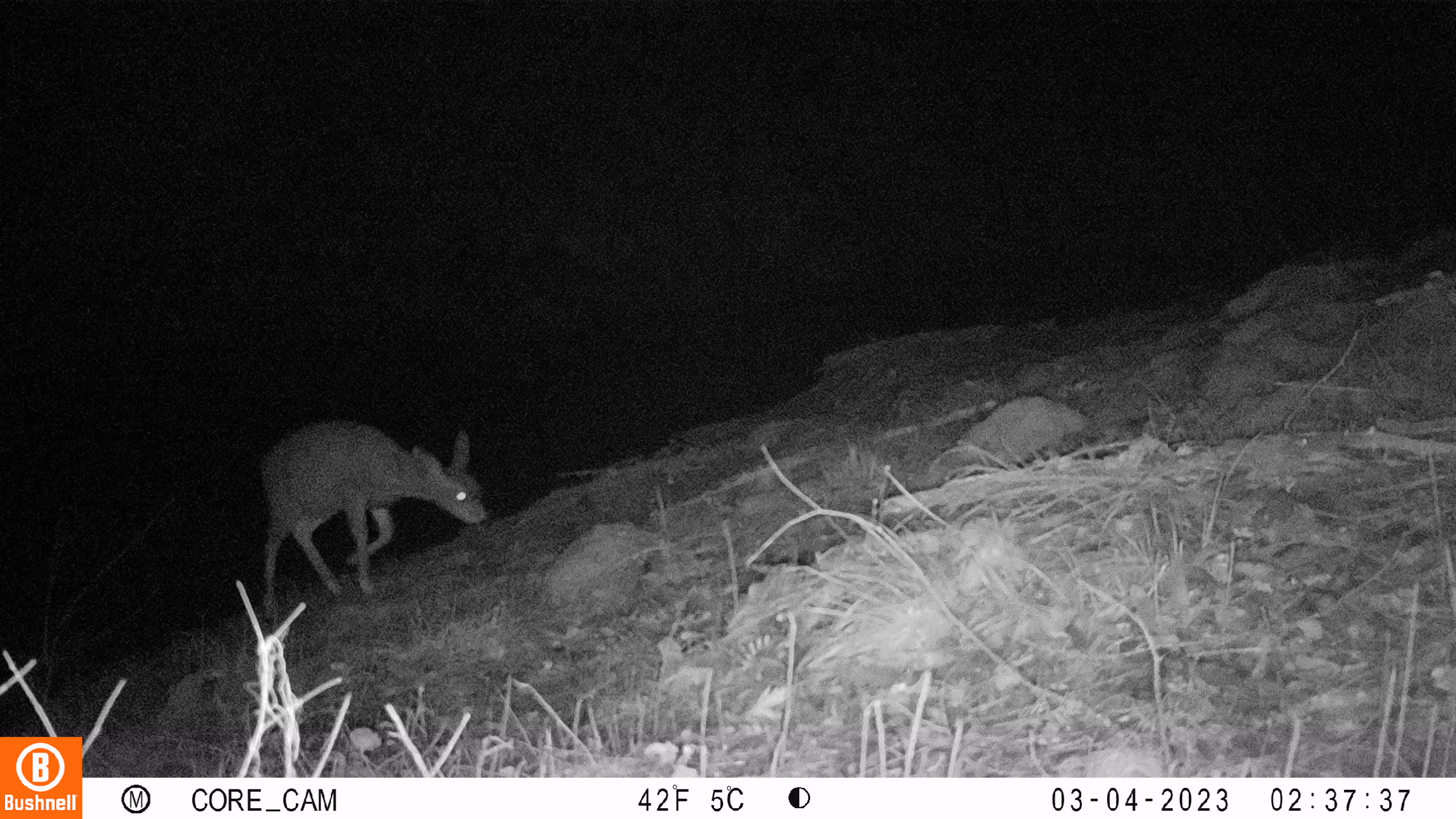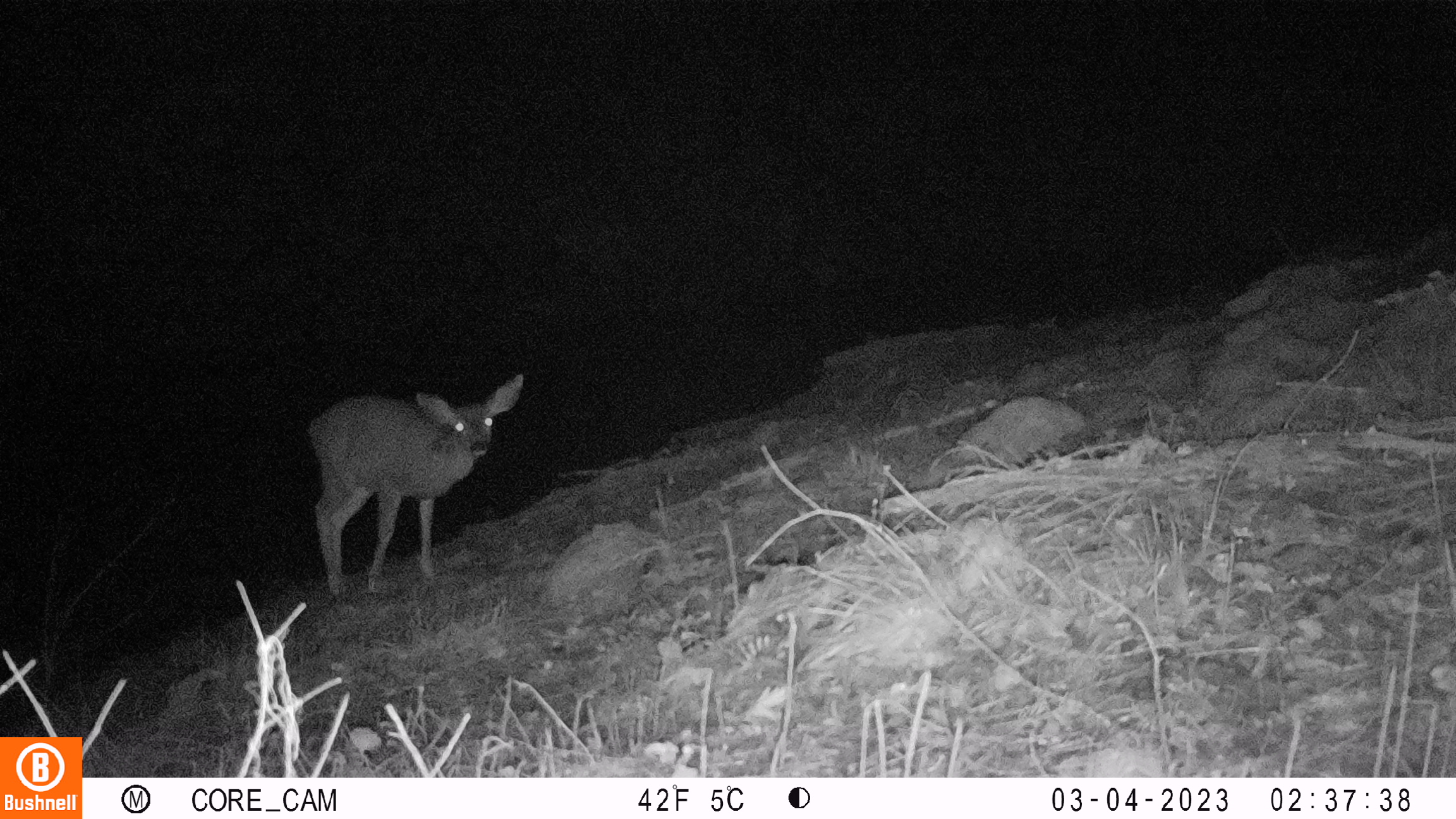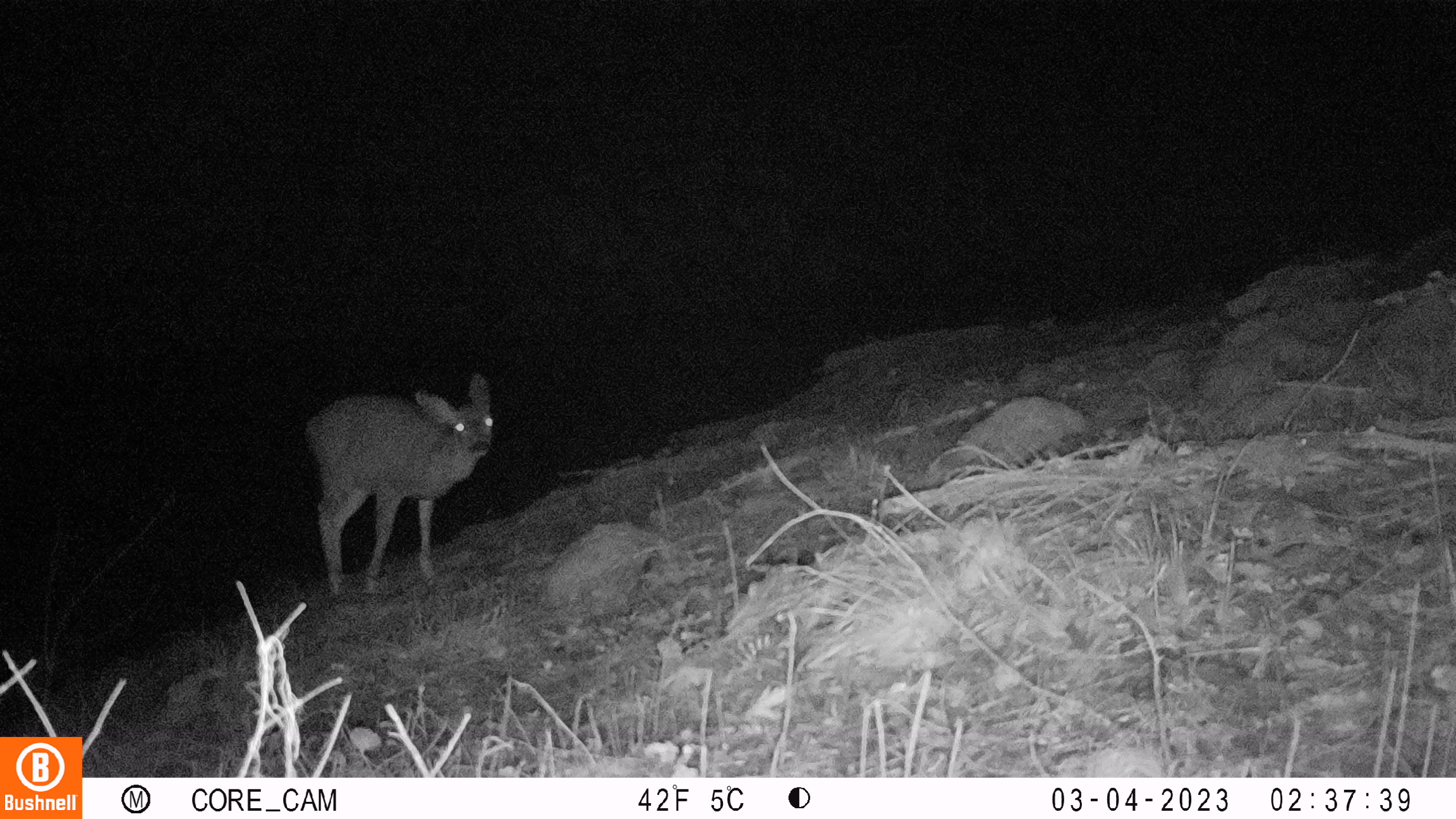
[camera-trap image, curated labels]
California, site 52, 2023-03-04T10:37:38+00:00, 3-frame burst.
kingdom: Animalia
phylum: Chordata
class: Mammalia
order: Artiodactyla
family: Cervidae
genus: Odocoileus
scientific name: Odocoileus hemionus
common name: mule deer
Mule deer (Odocoileus hemionus).